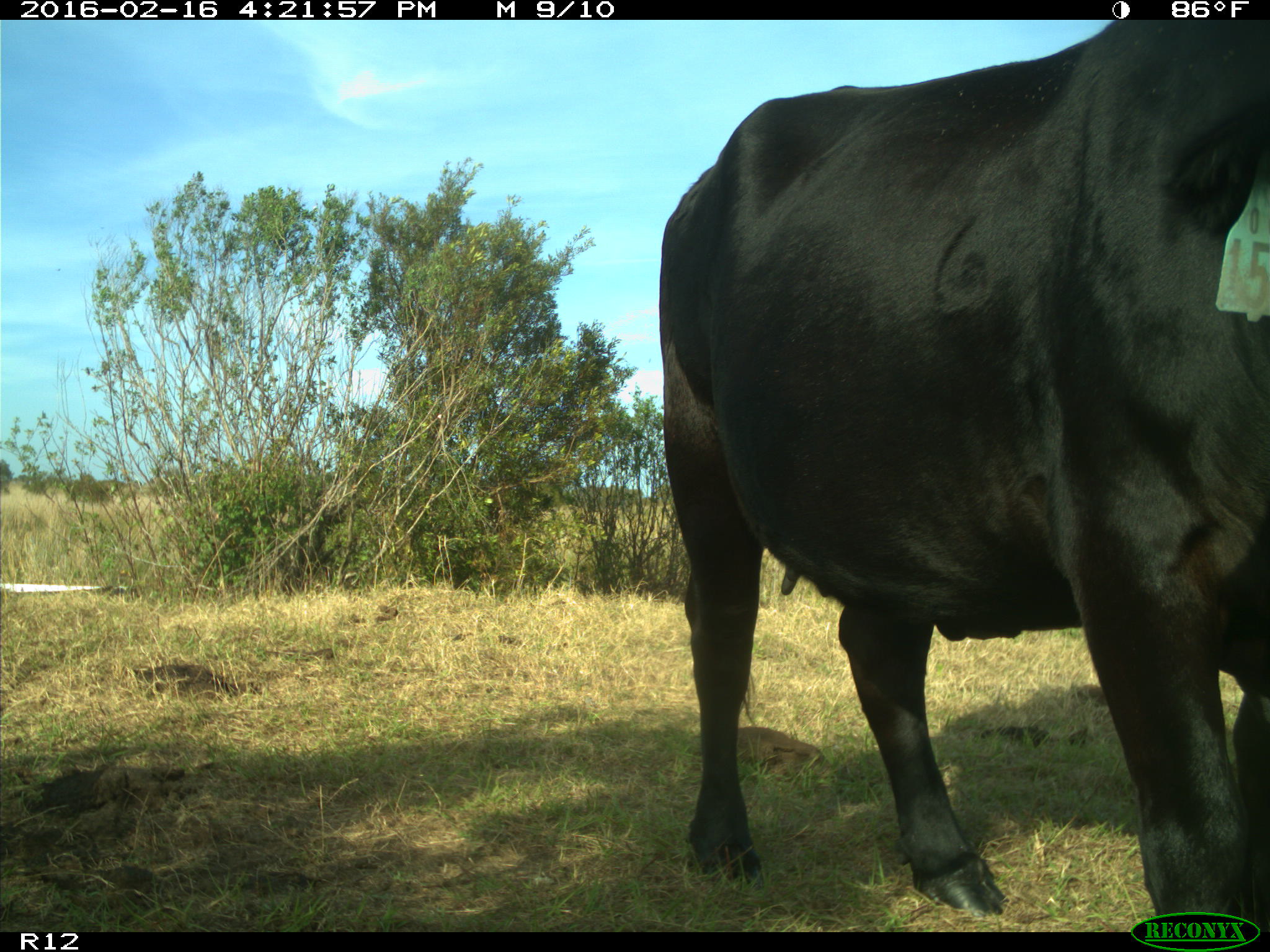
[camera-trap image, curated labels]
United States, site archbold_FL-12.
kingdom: Animalia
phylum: Chordata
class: Mammalia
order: Artiodactyla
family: Bovidae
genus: Bos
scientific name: Bos taurus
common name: domestic cow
Bos taurus (domestic cow).